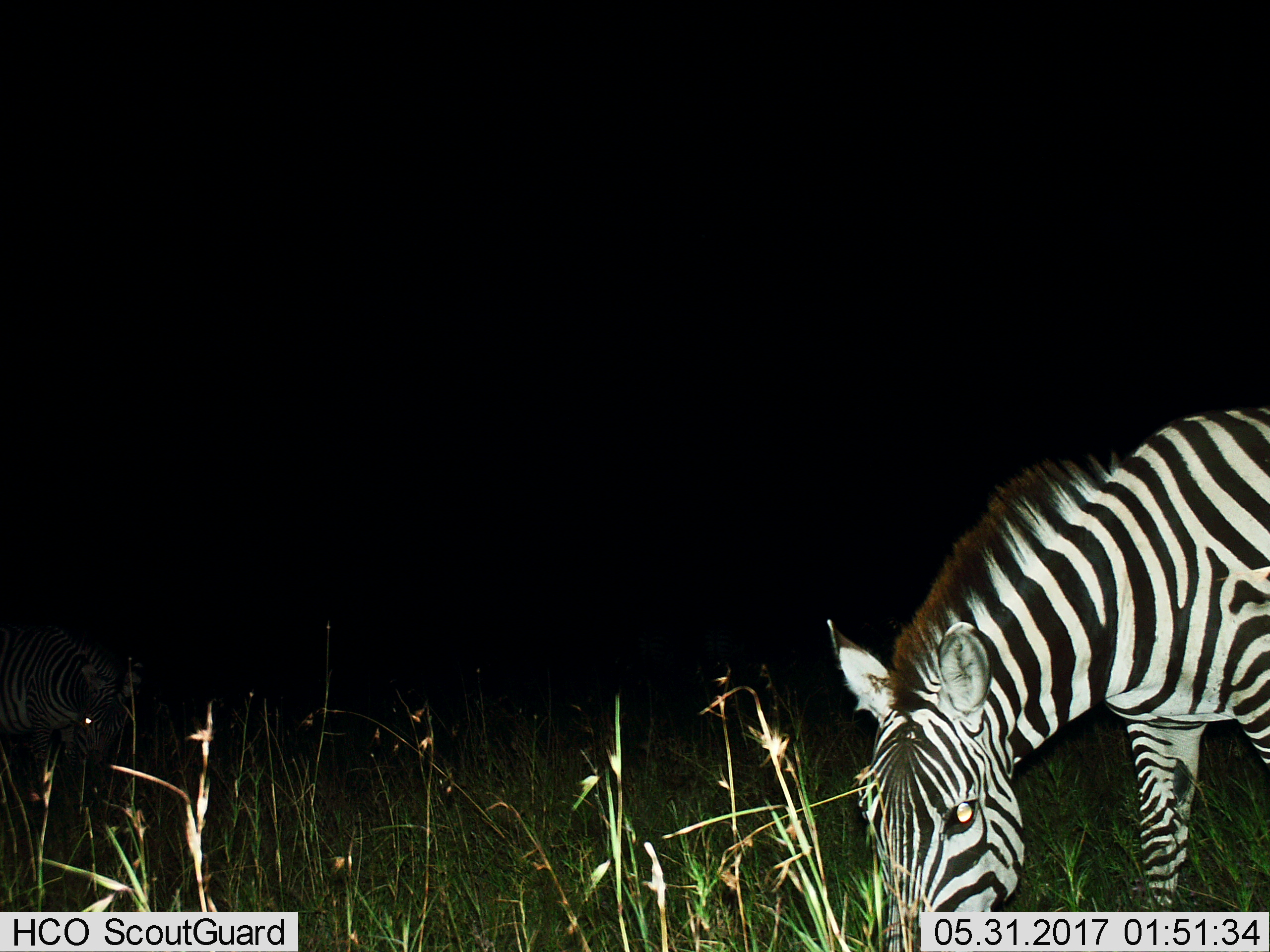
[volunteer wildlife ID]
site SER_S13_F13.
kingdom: Animalia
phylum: Chordata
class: Mammalia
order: Perissodactyla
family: Equidae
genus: Equus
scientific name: Equus quagga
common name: plains zebra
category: zebraplains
Zebraplains (plains zebra) (Equus quagga), count 1. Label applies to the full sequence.